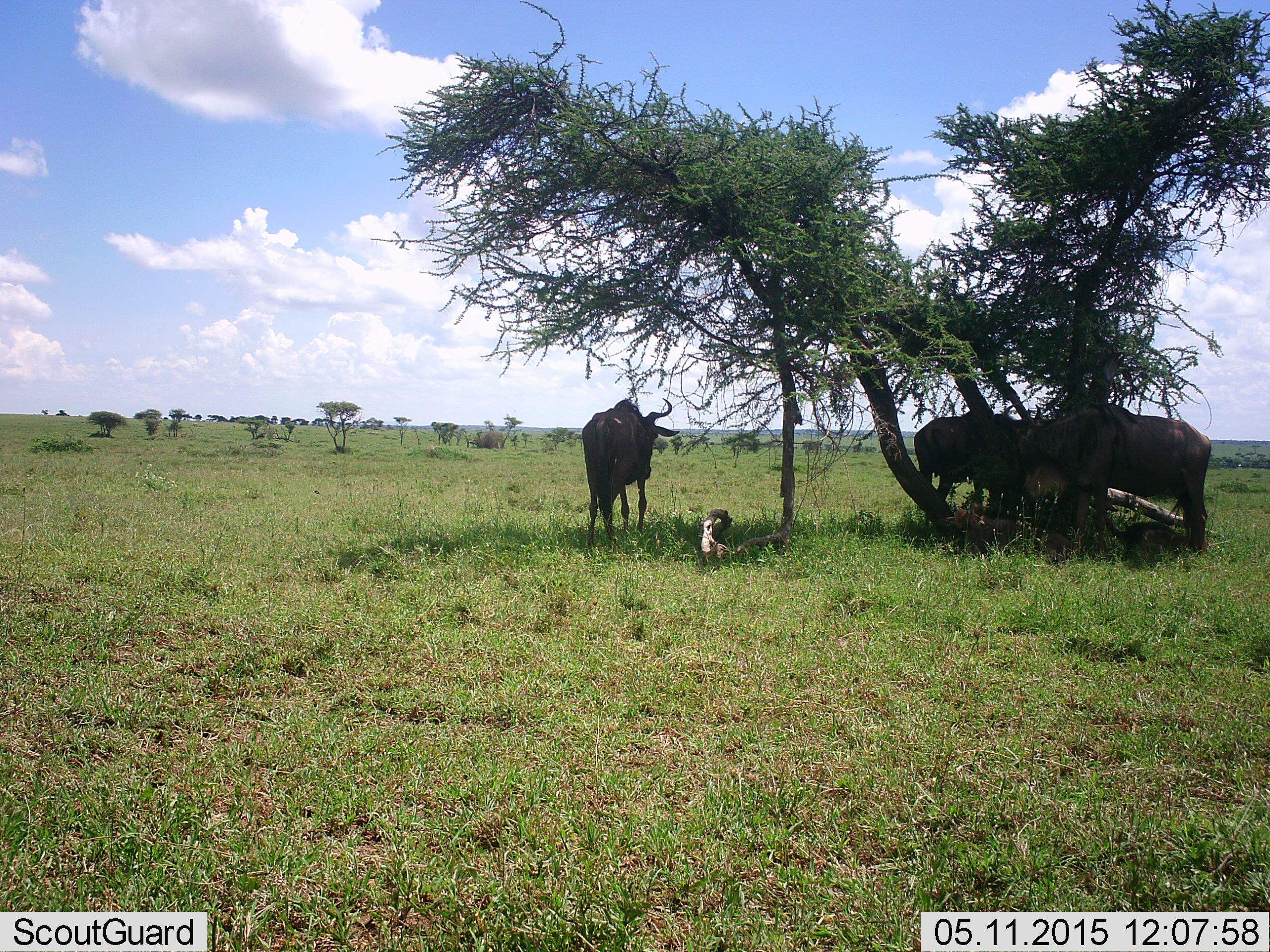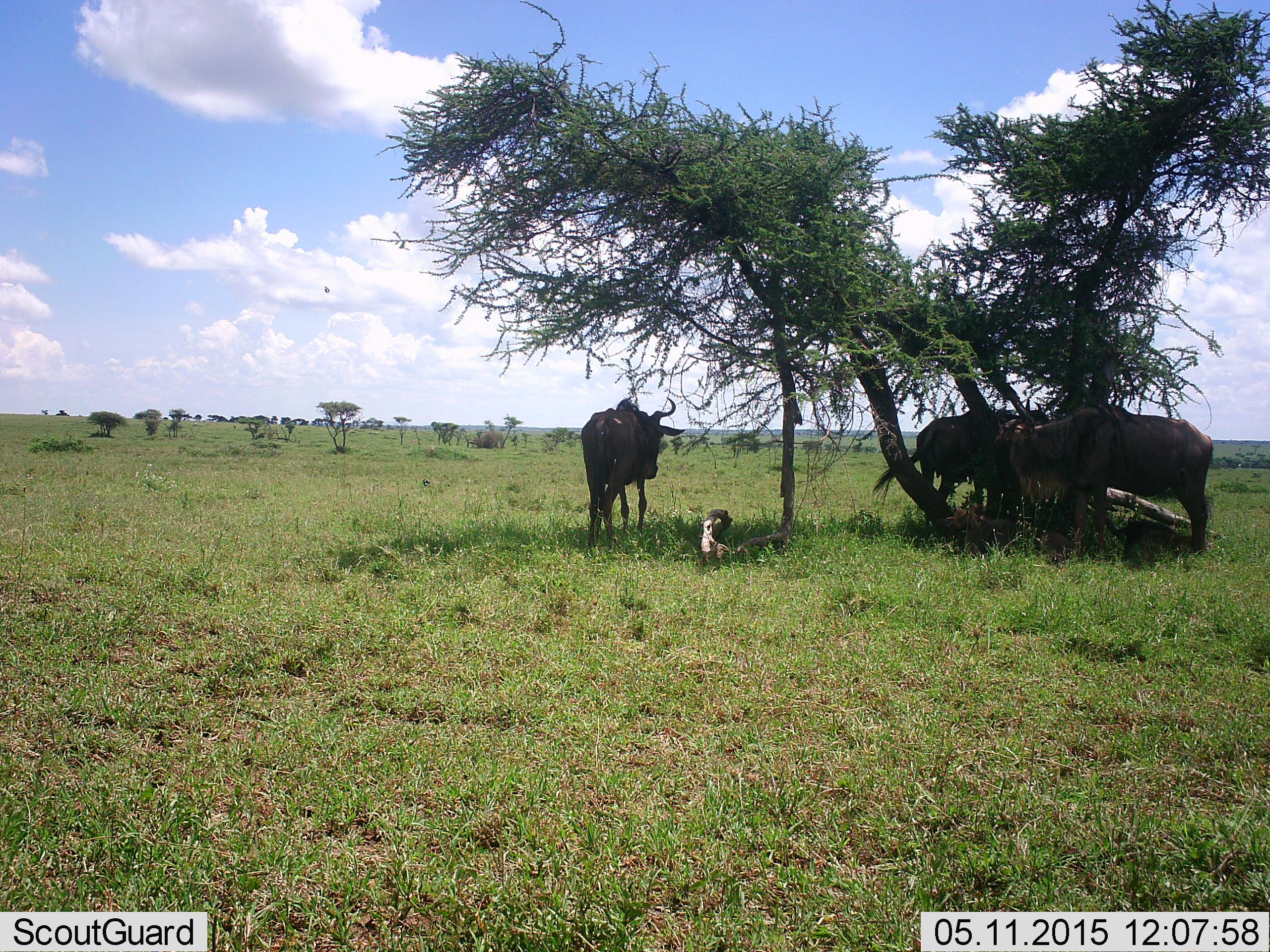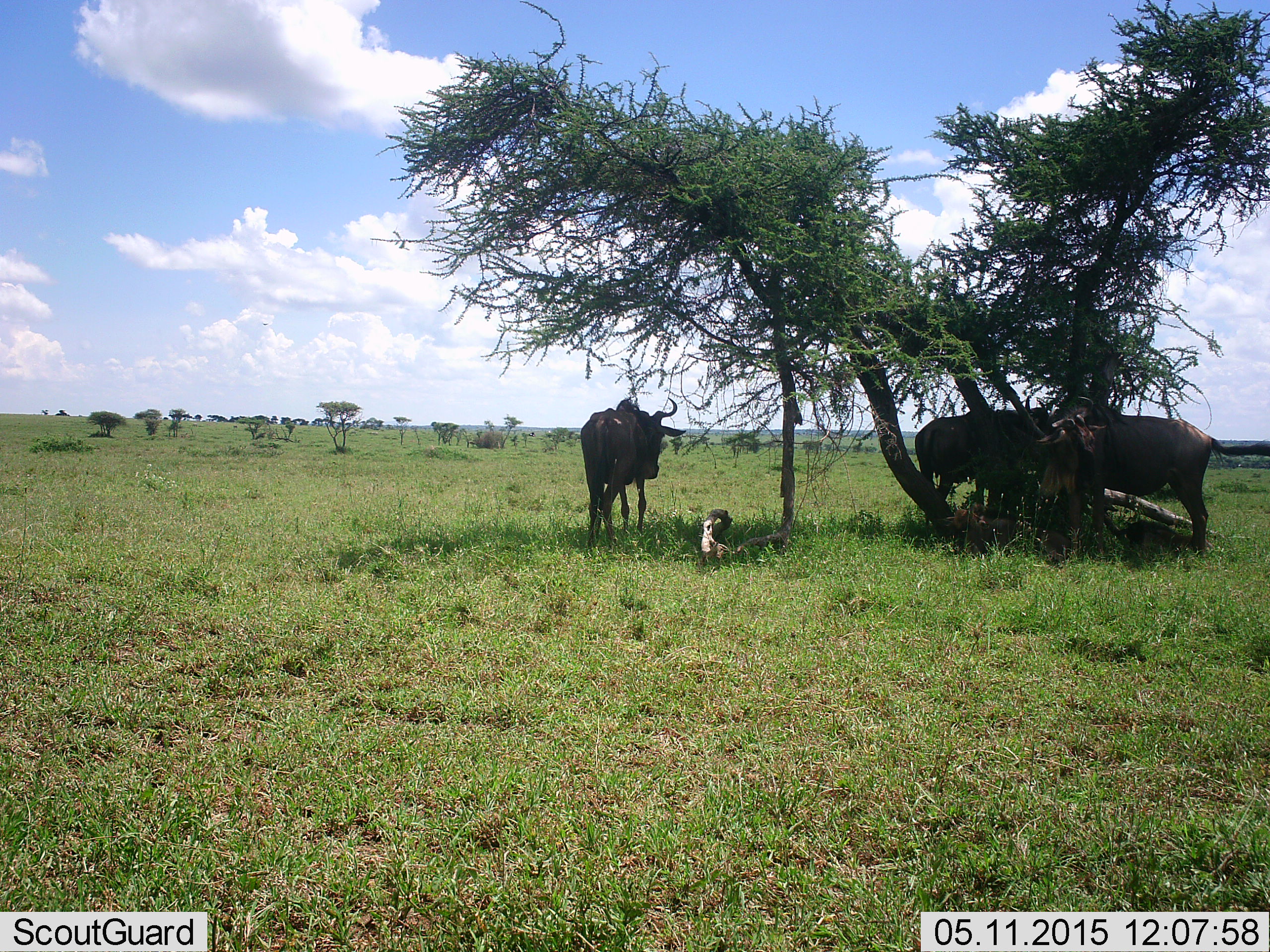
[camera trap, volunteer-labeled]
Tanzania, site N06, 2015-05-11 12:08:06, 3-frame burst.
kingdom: Animalia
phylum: Chordata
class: Mammalia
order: Artiodactyla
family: Bovidae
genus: Connochaetes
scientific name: Connochaetes taurinus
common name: blue wildebeest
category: wildebeest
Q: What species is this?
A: Wildebeest (blue wildebeest) (Connochaetes taurinus).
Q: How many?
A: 3.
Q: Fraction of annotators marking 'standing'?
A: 83%.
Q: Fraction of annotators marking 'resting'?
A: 8%.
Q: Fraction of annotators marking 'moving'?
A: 8%.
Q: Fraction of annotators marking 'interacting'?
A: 8%.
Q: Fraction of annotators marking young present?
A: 0%.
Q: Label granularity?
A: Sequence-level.